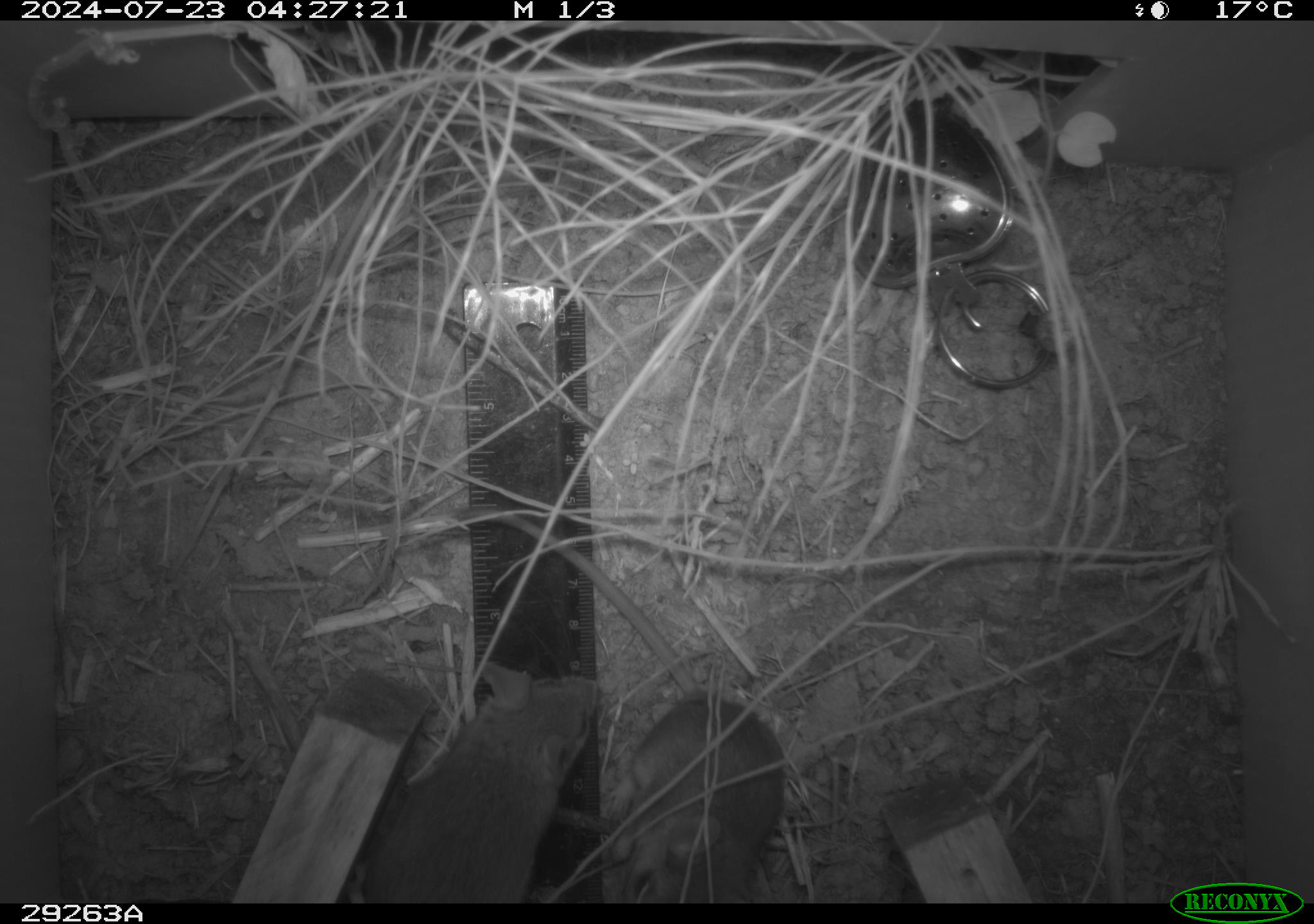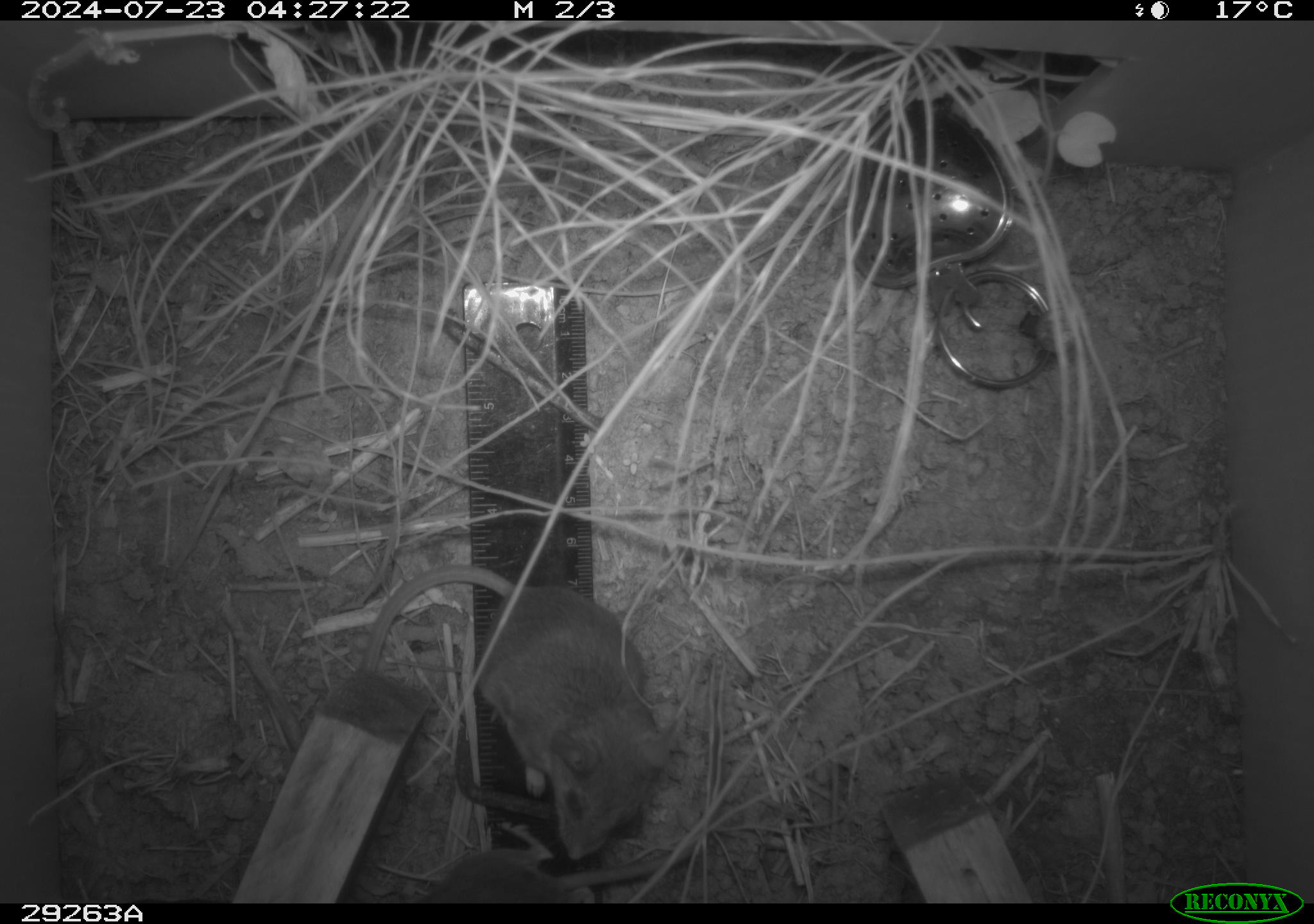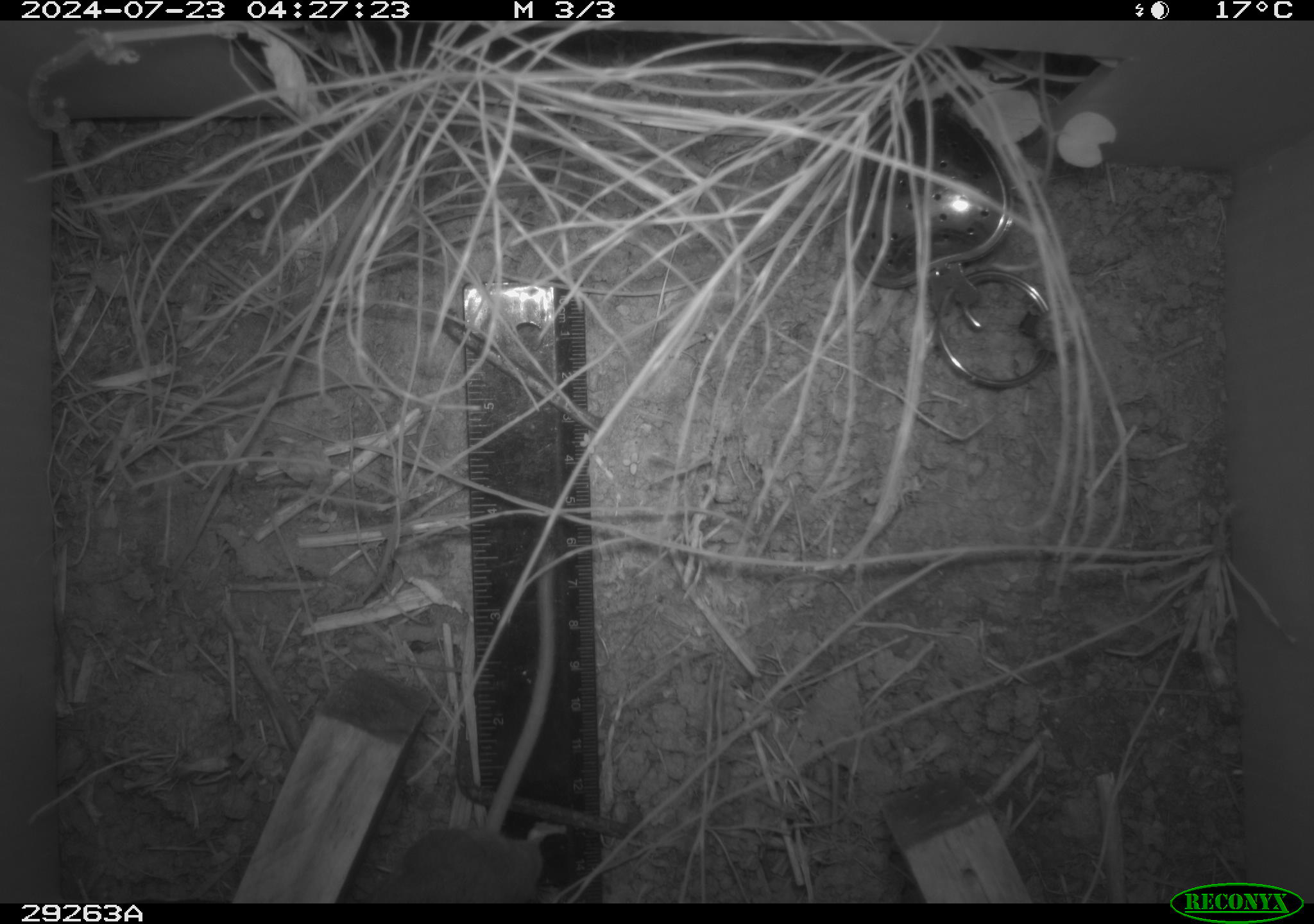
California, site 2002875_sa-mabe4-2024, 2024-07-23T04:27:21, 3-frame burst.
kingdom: Animalia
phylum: Chordata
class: Mammalia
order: Rodentia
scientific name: Rodentia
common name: rodent